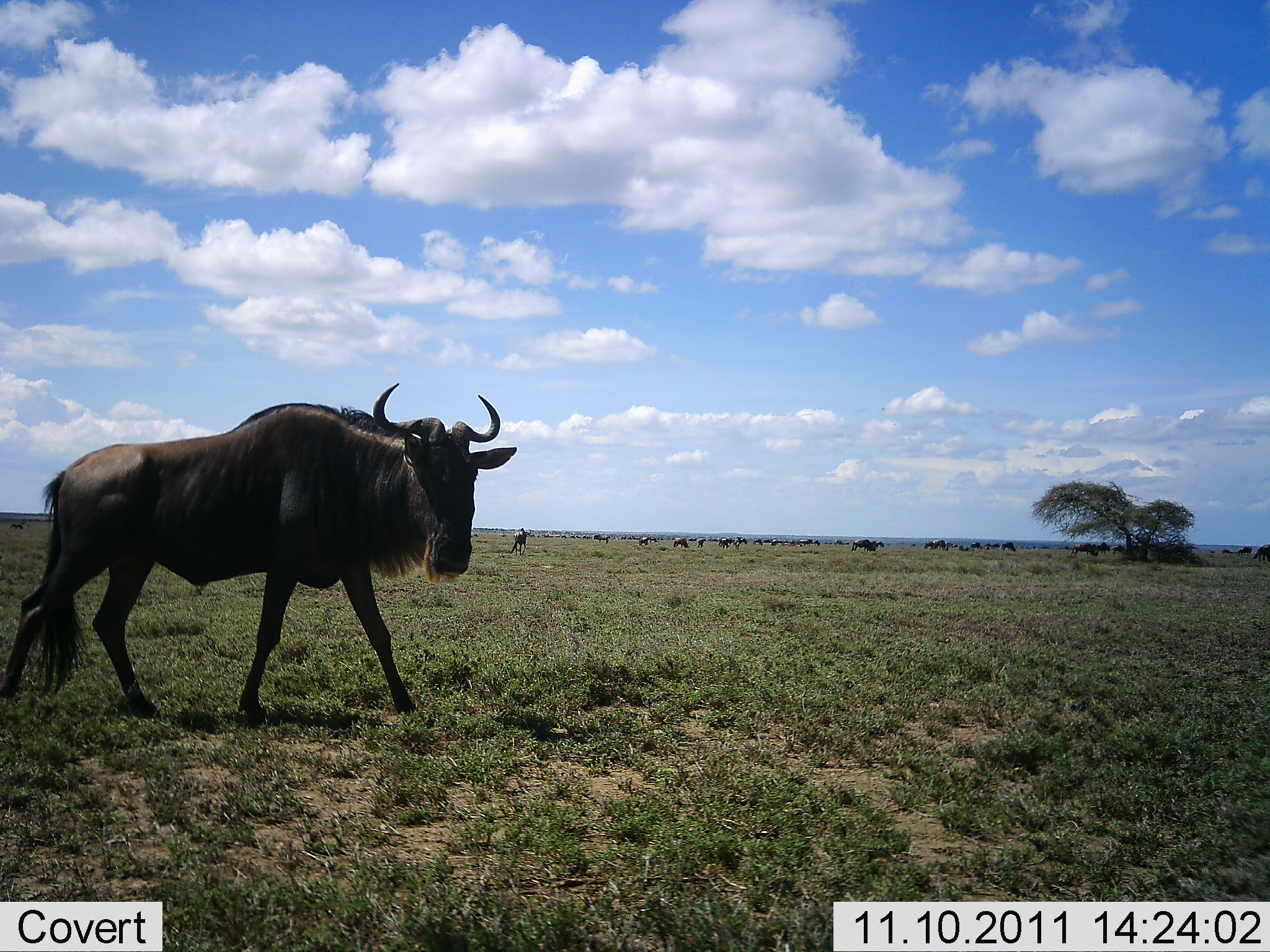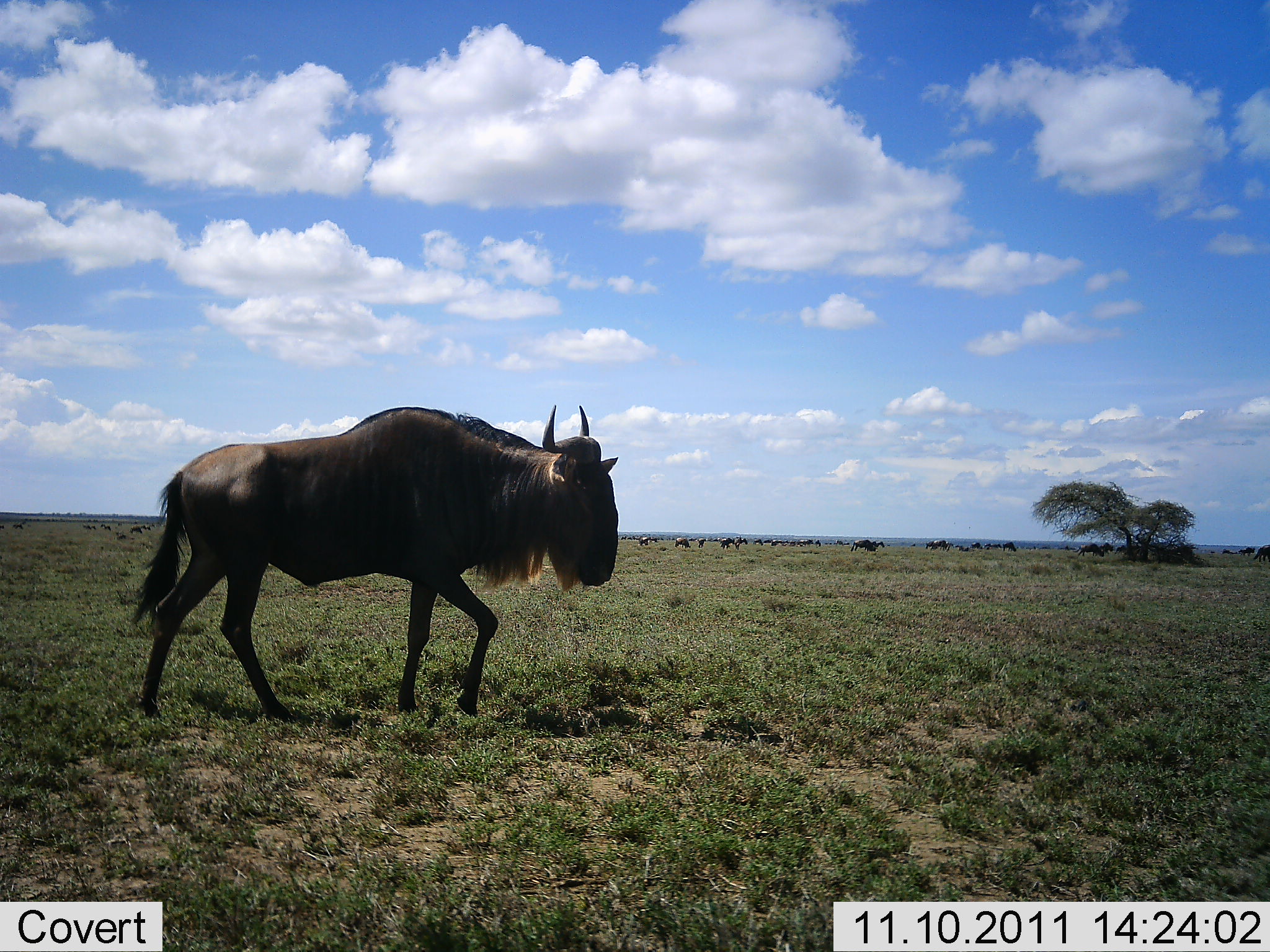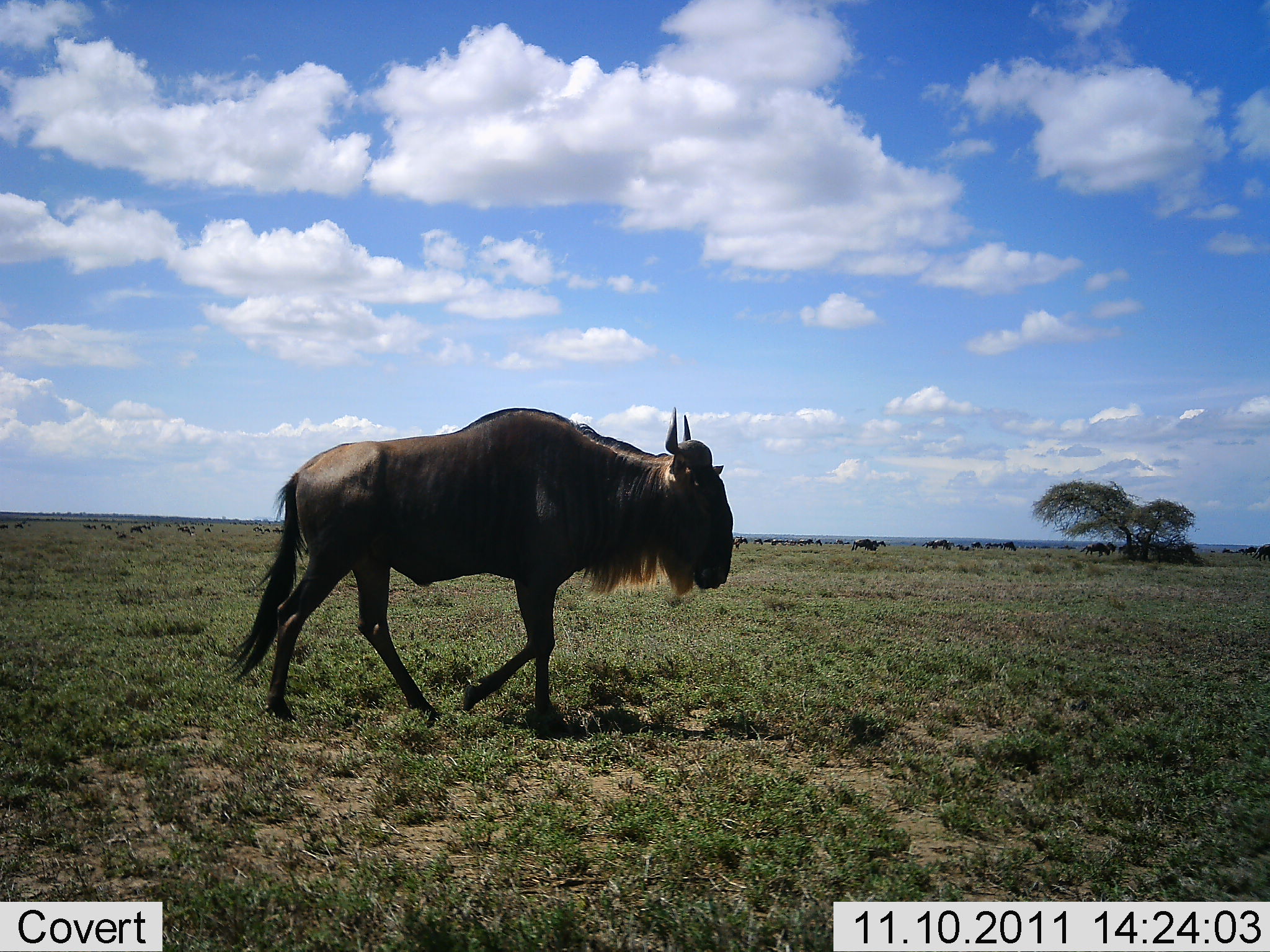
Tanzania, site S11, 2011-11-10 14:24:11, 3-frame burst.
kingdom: Animalia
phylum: Chordata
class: Mammalia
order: Artiodactyla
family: Bovidae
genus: Connochaetes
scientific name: Connochaetes taurinus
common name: blue wildebeest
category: wildebeest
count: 11-50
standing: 33%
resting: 0%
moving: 92%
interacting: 0%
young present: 0%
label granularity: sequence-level